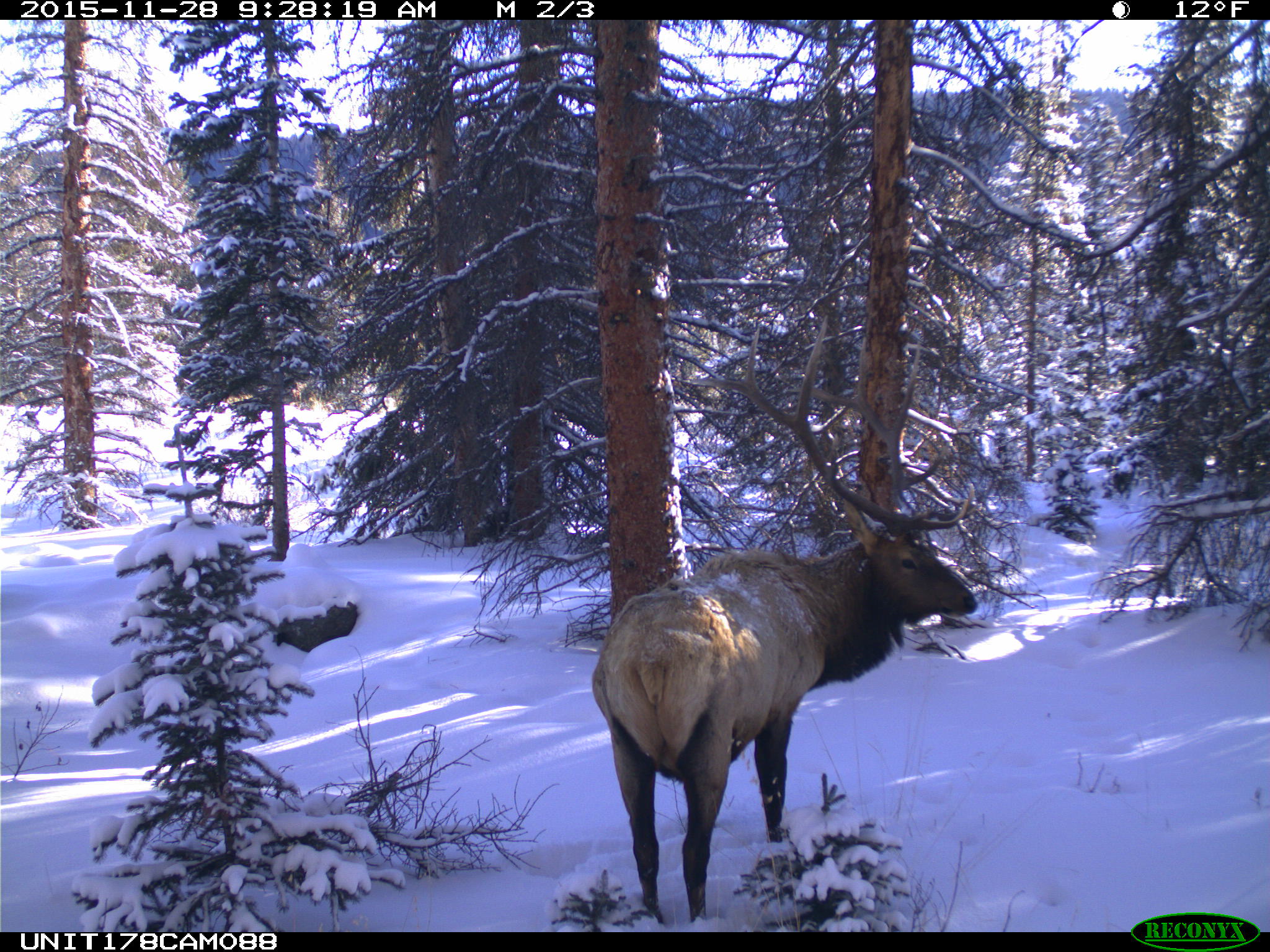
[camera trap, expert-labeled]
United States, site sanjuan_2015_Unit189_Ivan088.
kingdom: Animalia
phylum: Chordata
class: Mammalia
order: Artiodactyla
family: Cervidae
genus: Cervus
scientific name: Cervus elaphus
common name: red deer